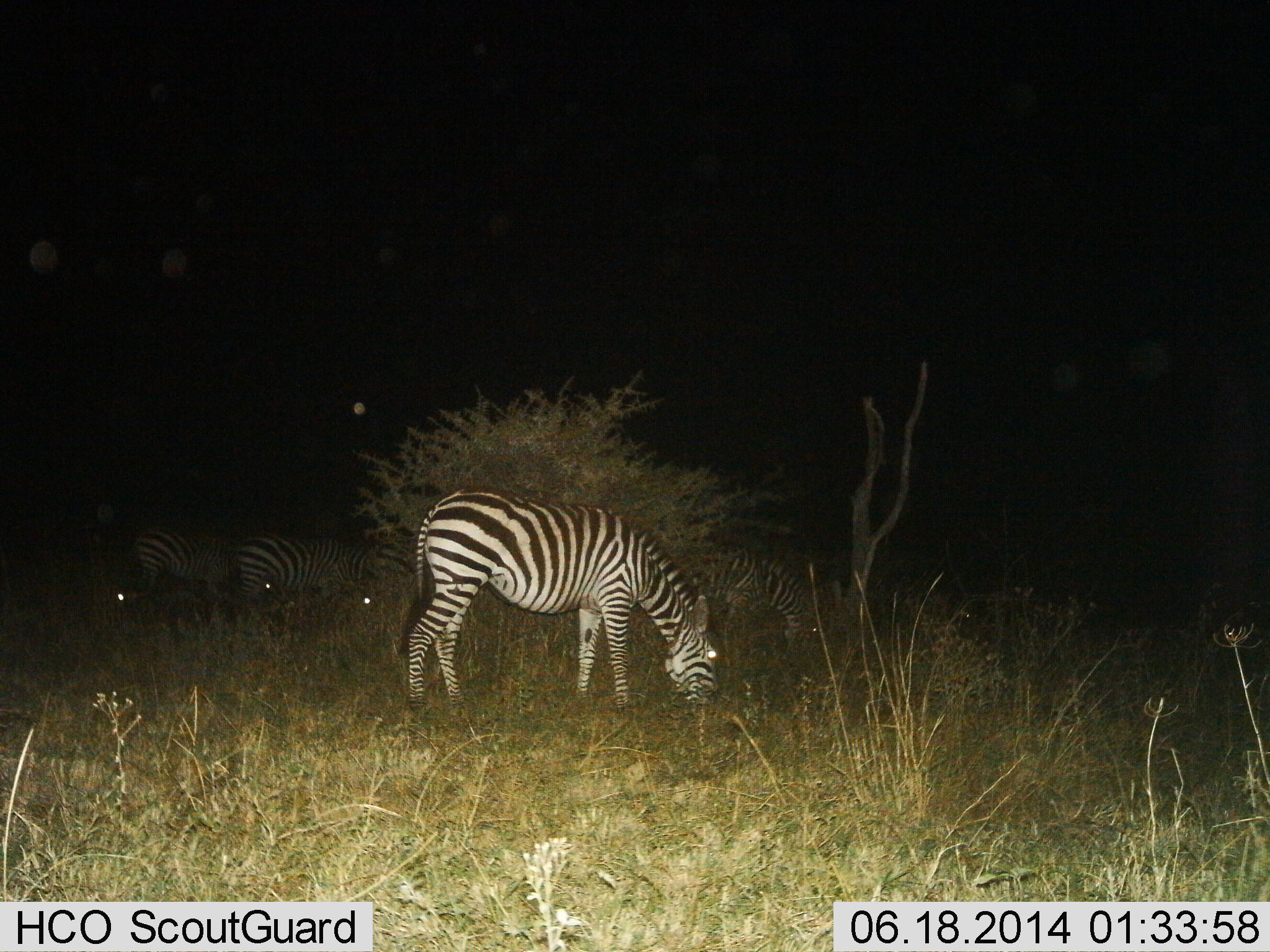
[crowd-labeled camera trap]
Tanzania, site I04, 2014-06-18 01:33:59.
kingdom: Animalia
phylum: Chordata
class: Mammalia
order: Perissodactyla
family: Equidae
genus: Equus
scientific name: Equus quagga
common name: plains zebra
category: zebra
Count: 4.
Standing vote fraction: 21%.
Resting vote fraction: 0%.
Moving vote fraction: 5%.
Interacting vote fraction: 0%.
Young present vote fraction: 0%.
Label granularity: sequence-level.